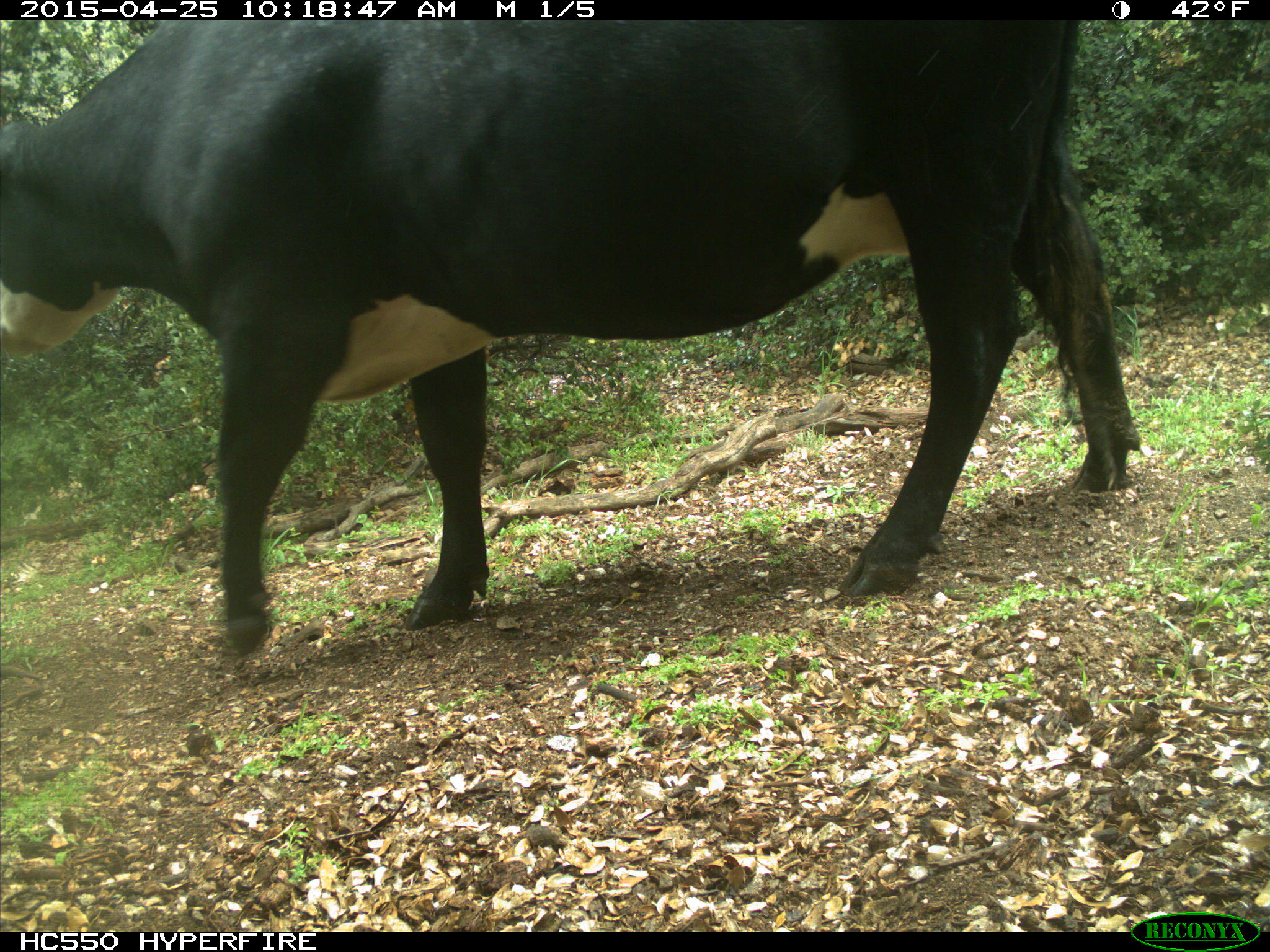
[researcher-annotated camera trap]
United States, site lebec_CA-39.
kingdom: Animalia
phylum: Chordata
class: Mammalia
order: Artiodactyla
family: Bovidae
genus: Bos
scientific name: Bos taurus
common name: domestic cow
Bos taurus (domestic cow).